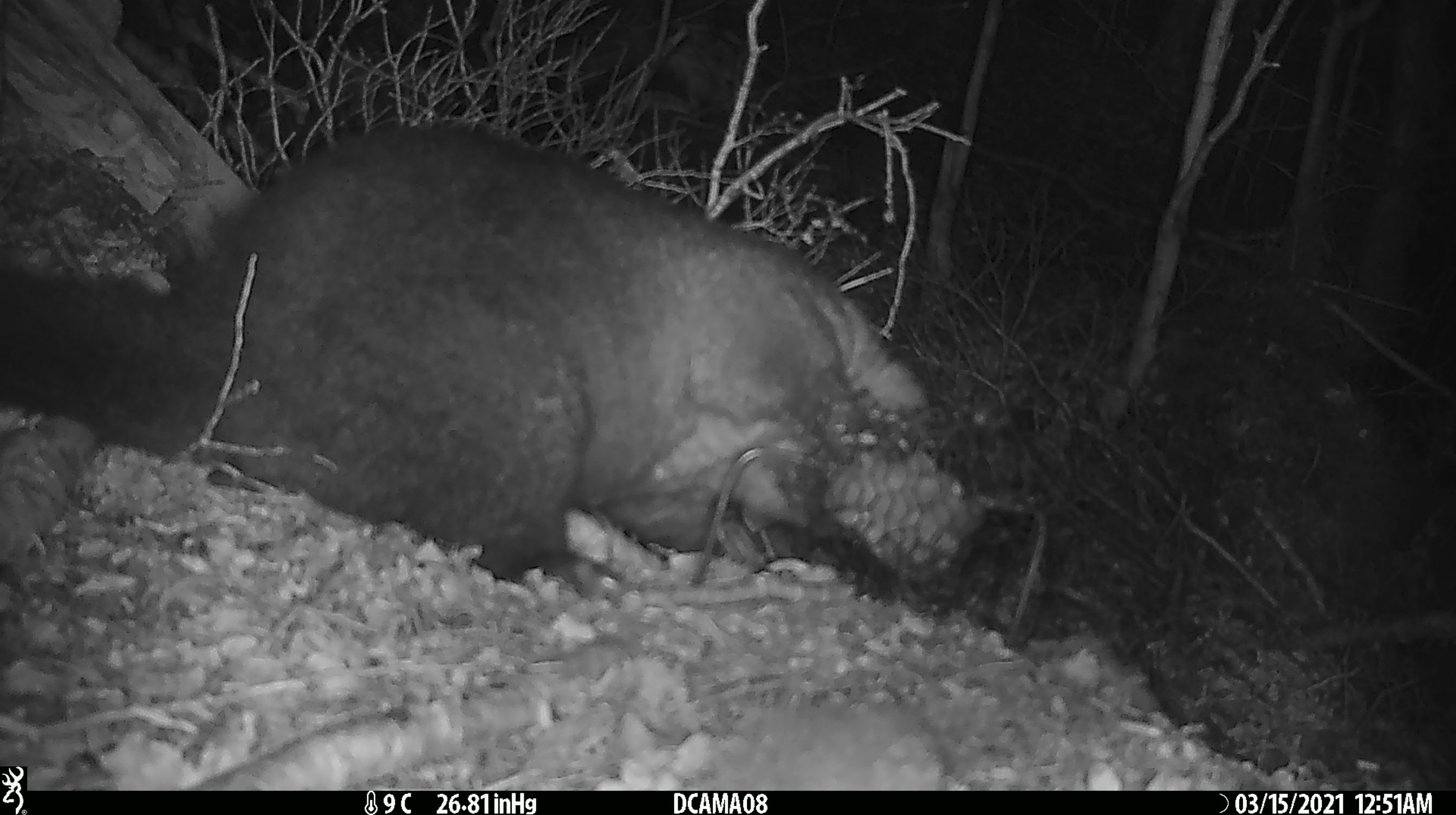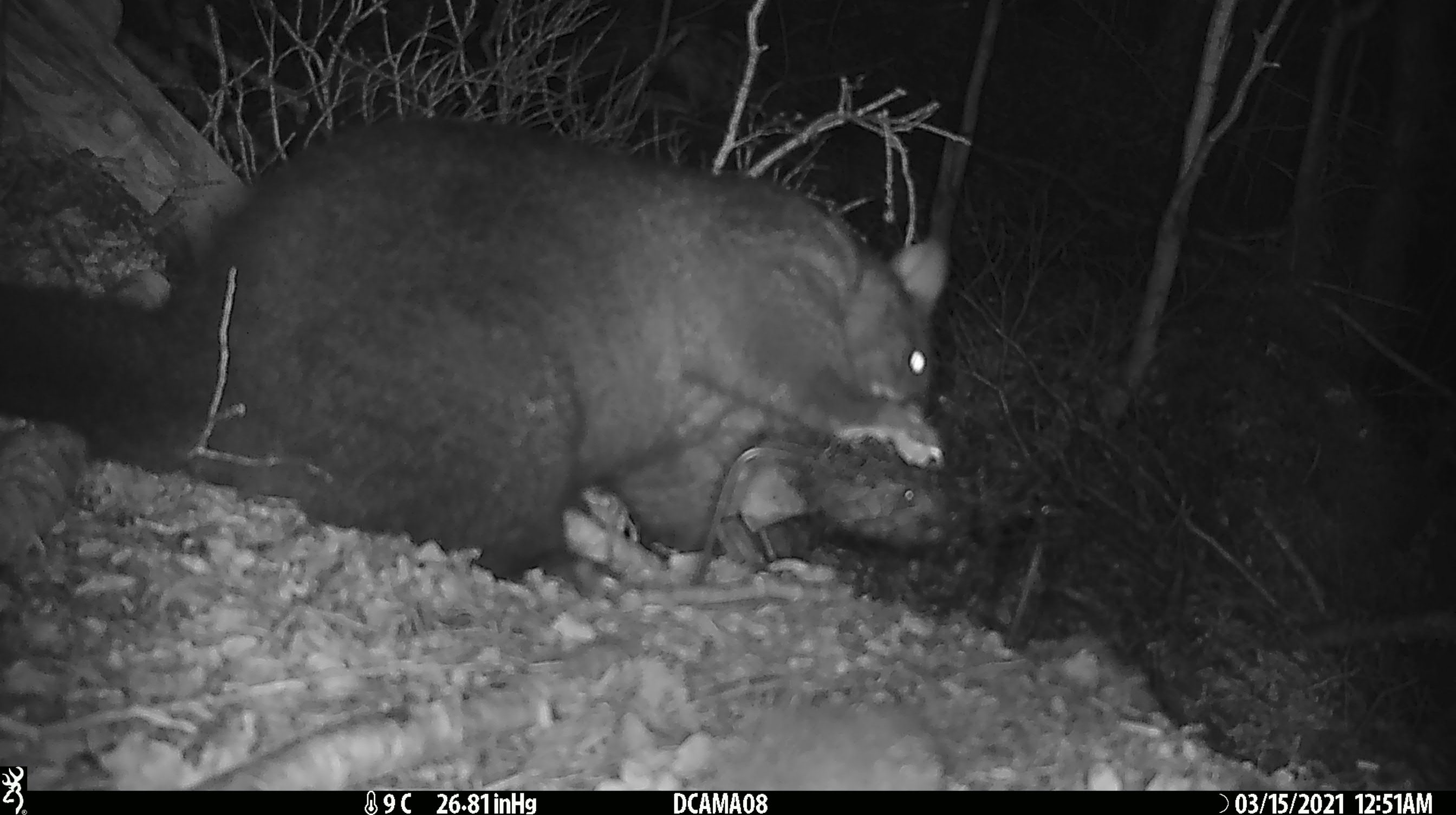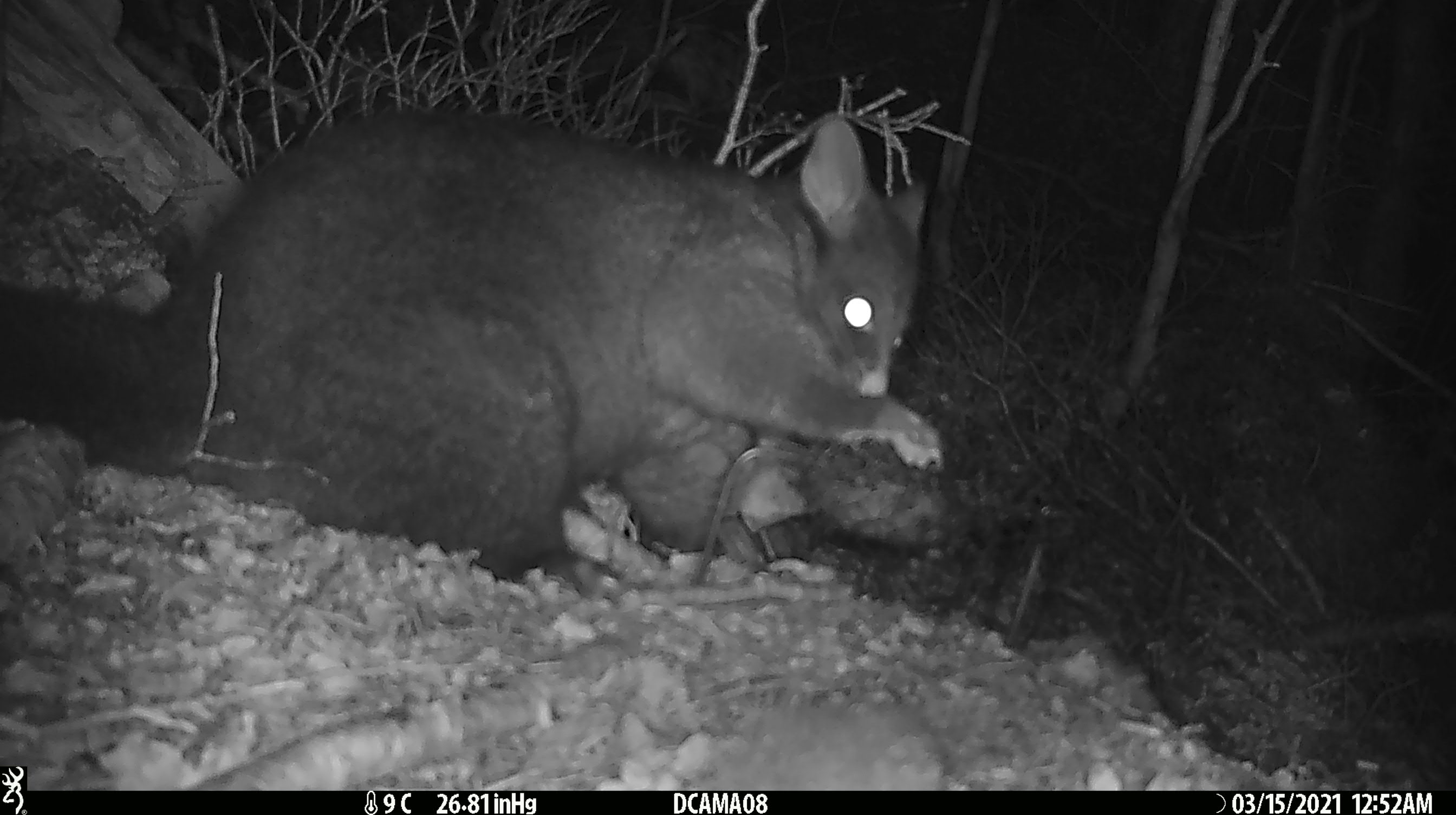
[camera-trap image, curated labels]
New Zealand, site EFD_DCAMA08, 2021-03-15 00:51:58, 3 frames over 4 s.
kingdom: Animalia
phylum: Chordata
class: Mammalia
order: Diprotodontia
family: Phalangeridae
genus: Trichosurus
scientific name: Trichosurus vulpecula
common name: common brushtail possum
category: possum